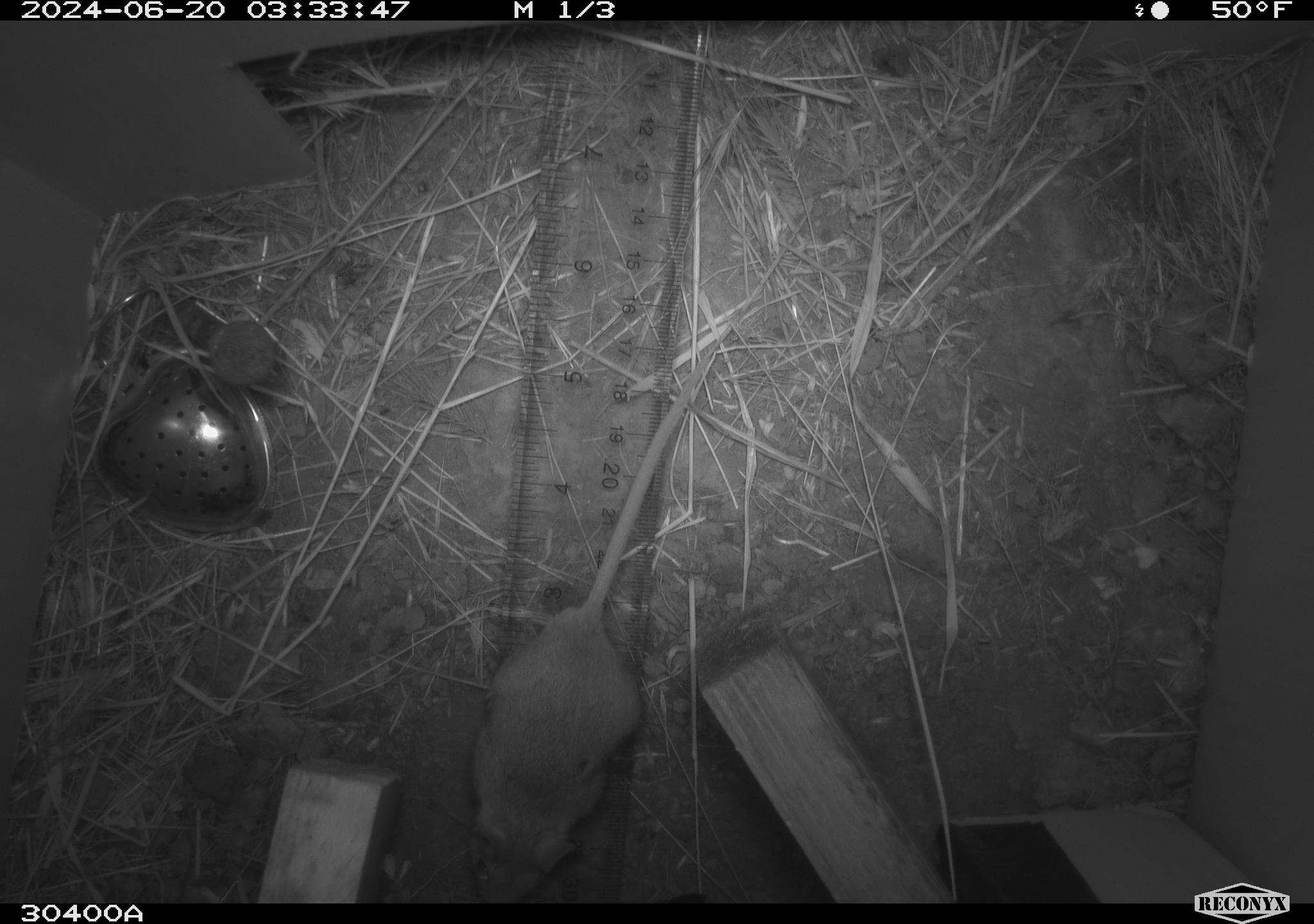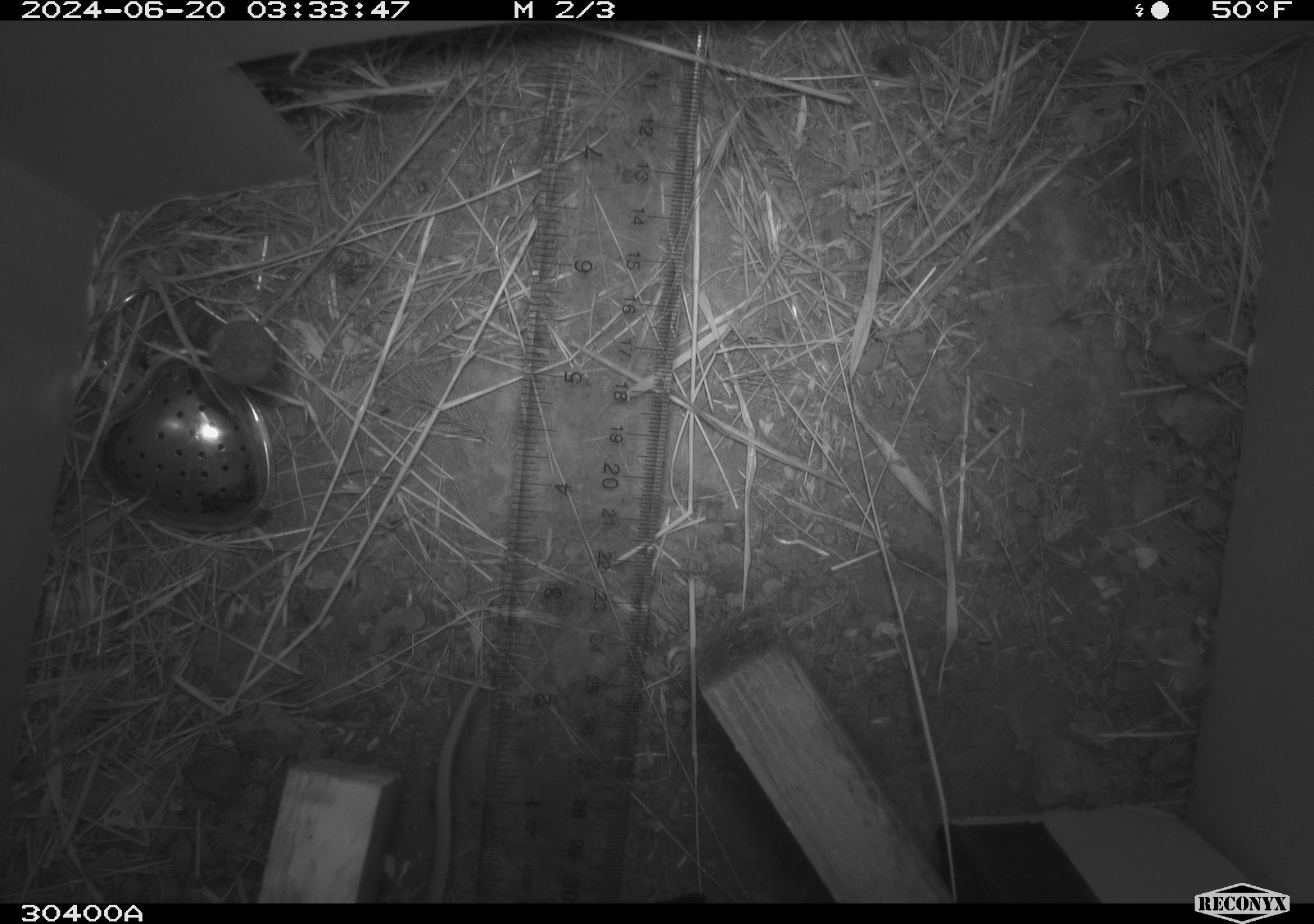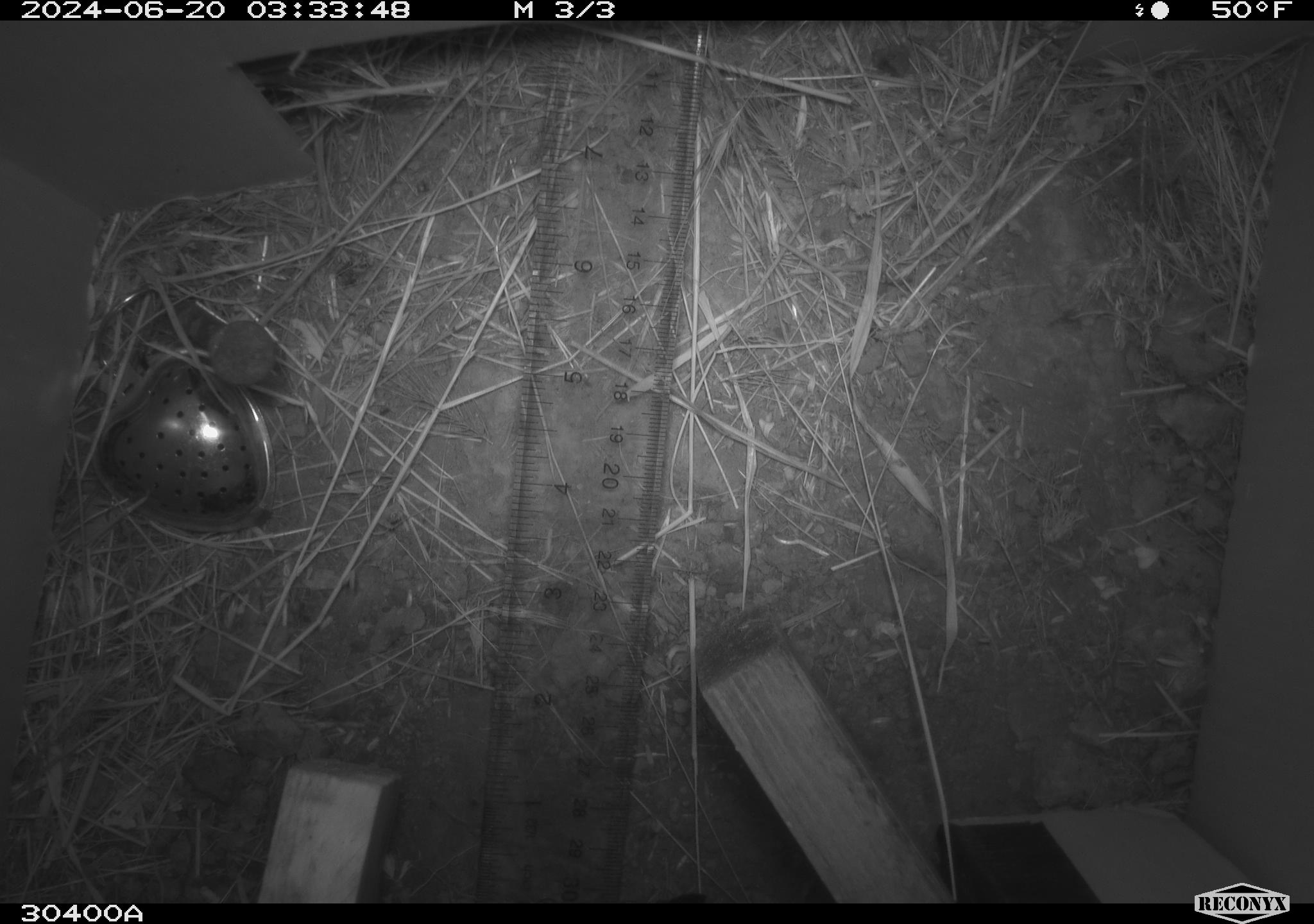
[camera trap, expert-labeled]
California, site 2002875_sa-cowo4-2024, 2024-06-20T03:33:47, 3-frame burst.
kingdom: Animalia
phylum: Chordata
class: Mammalia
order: Rodentia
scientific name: Rodentia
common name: mouse species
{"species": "mouse species (Rodentia)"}